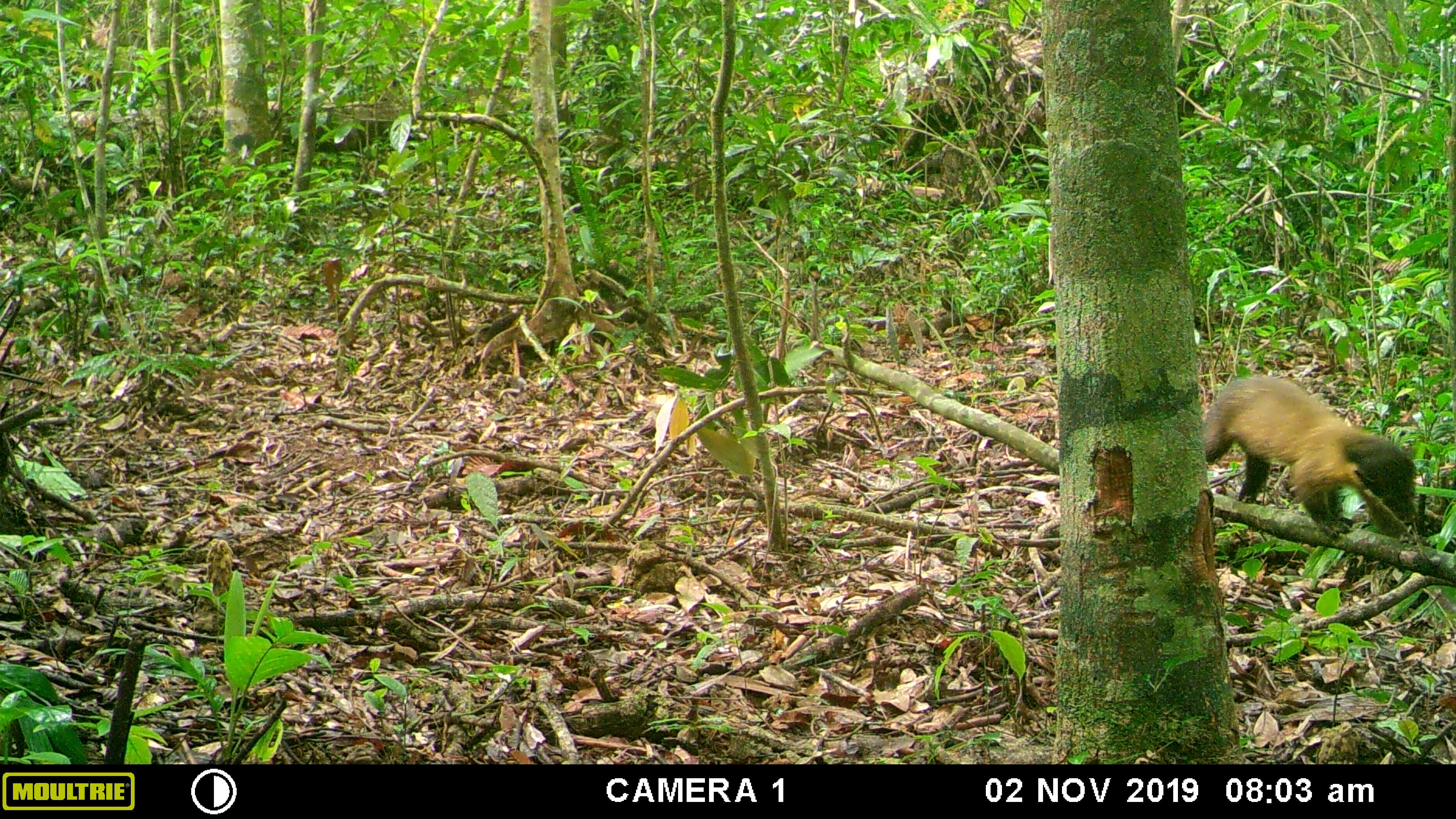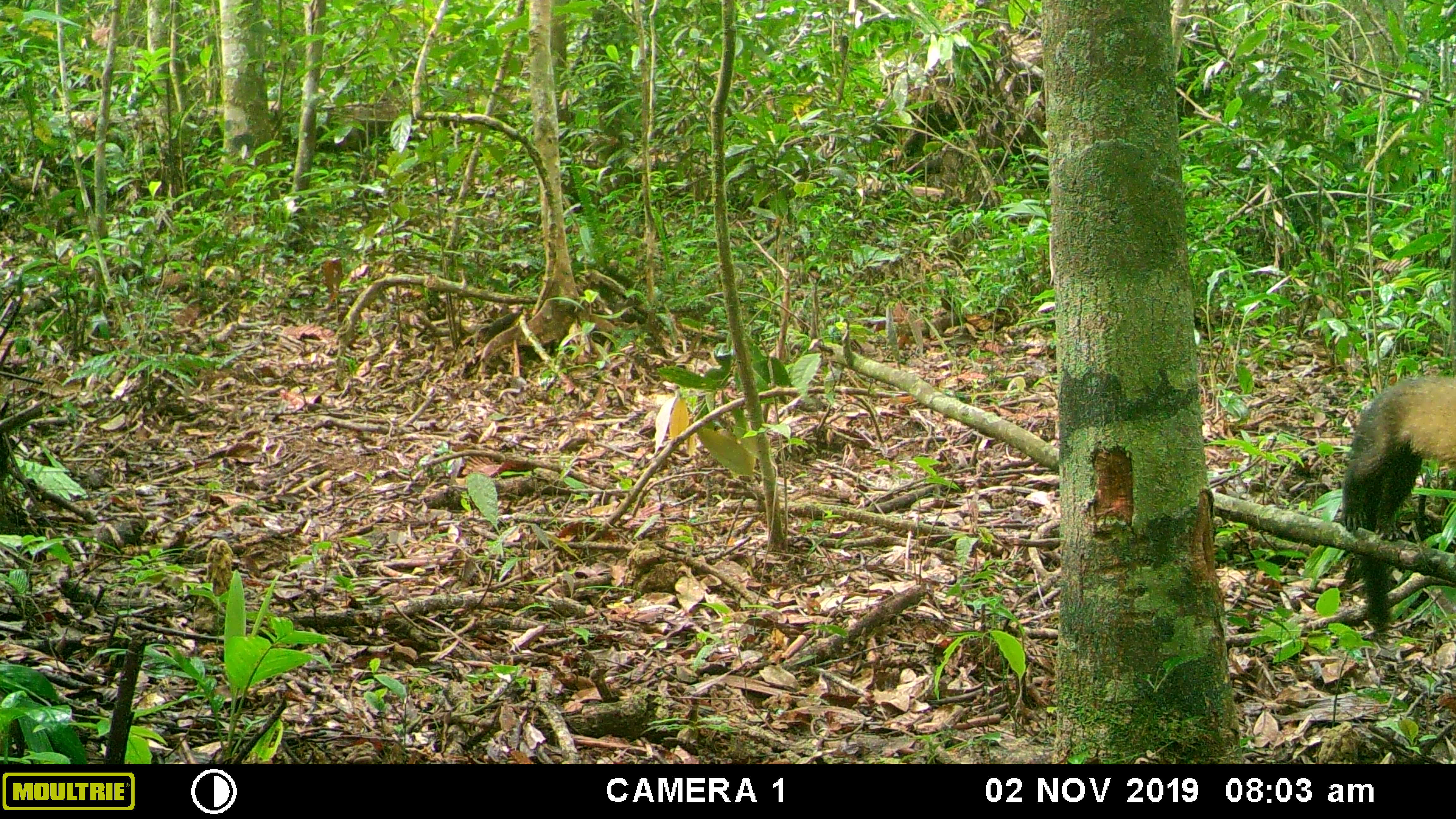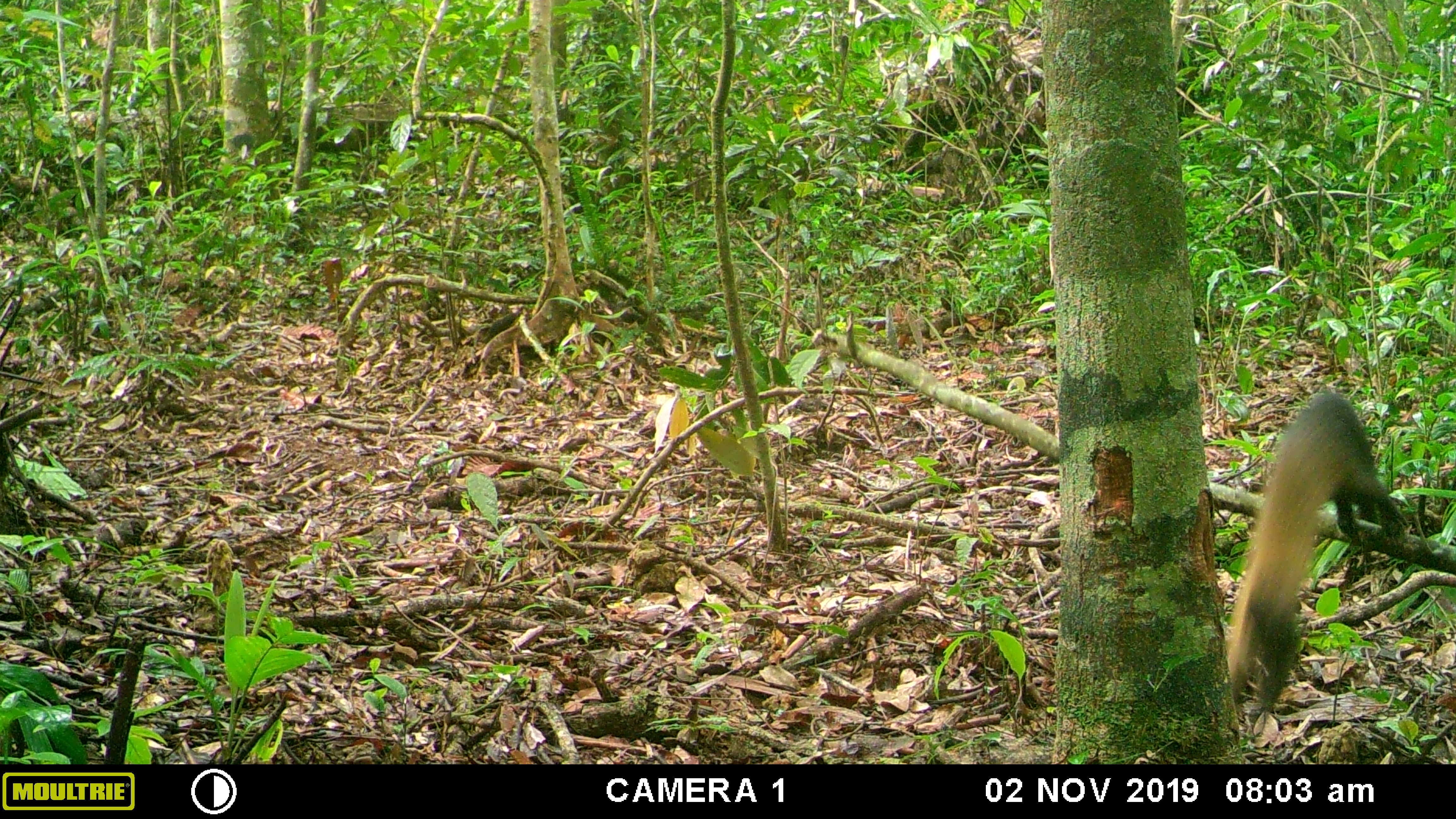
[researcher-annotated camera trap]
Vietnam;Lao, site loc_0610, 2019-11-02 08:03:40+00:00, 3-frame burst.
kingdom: Animalia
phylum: Chordata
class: Mammalia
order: Carnivora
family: Mustelidae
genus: Martes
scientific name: Martes flavigula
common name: yellow-throated marten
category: yellow throated marten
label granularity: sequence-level